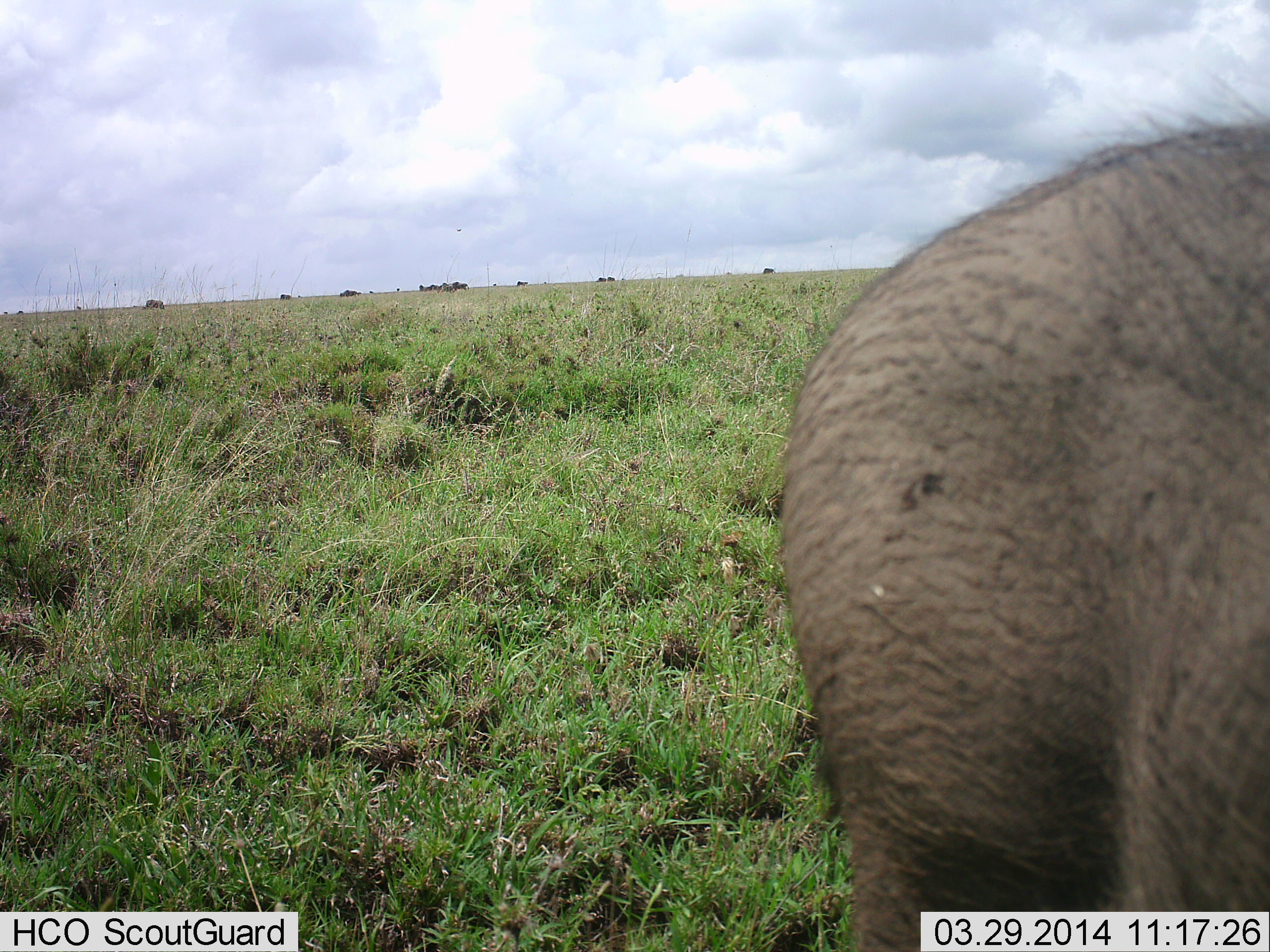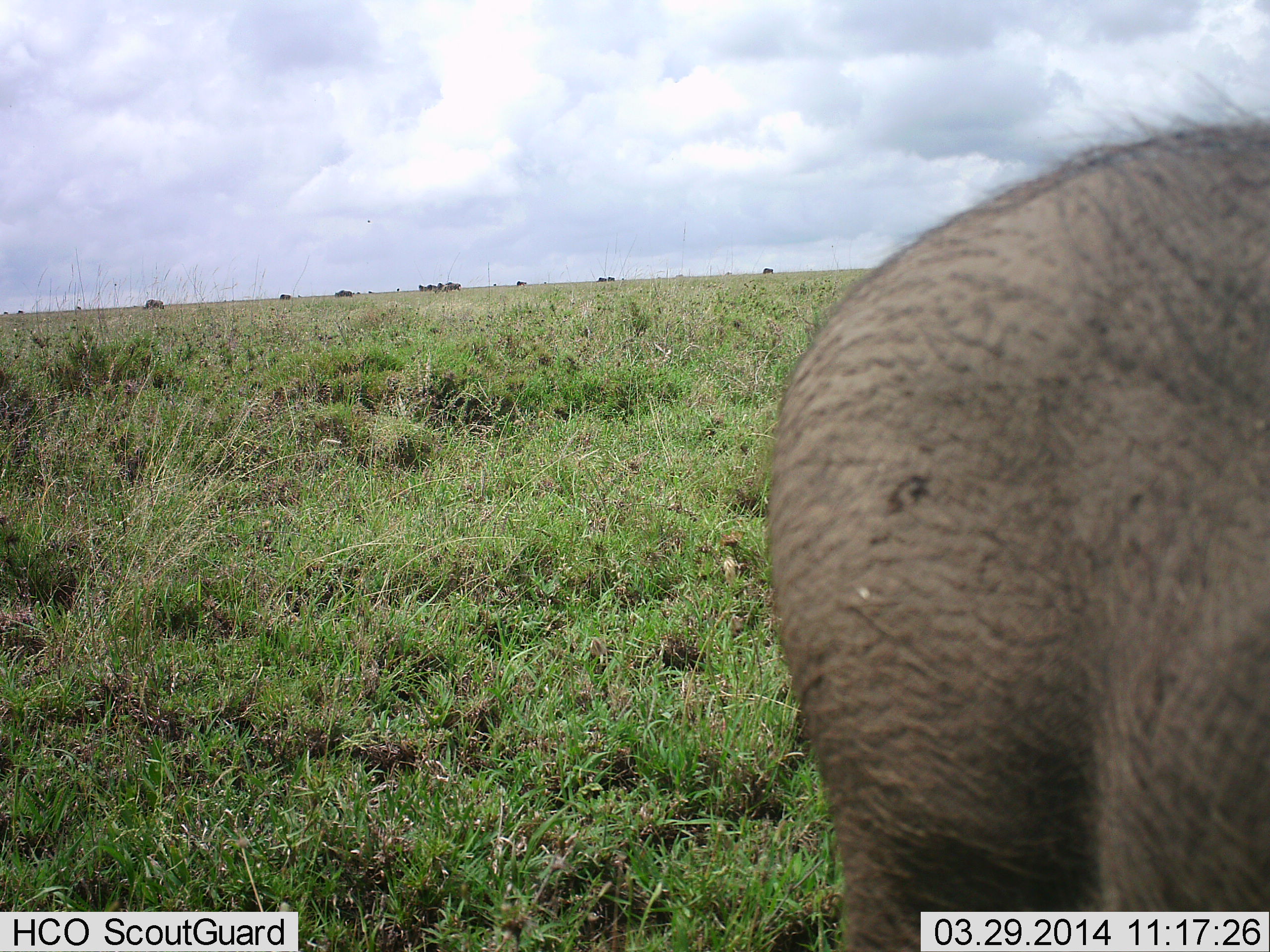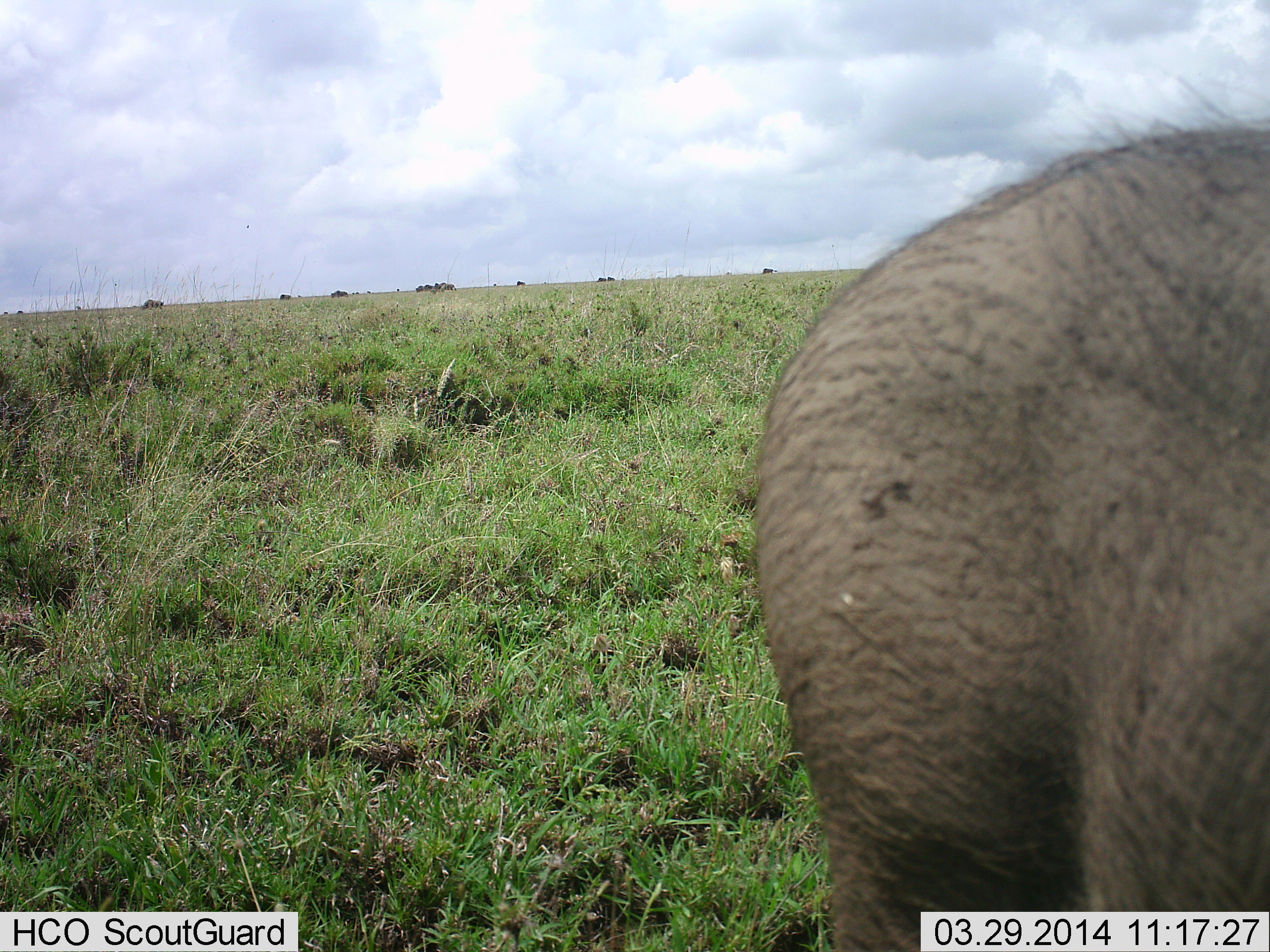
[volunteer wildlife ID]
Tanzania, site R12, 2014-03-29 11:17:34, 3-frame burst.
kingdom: Animalia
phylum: Chordata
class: Mammalia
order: Artiodactyla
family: Suidae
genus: Phacochoerus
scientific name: Phacochoerus africanus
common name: warthog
Warthog (Phacochoerus africanus), count 1. Behavior (volunteer vote fractions): standing 91%, resting 0%, moving 0%, interacting 9%. Young present (vote fraction): 0%. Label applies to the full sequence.